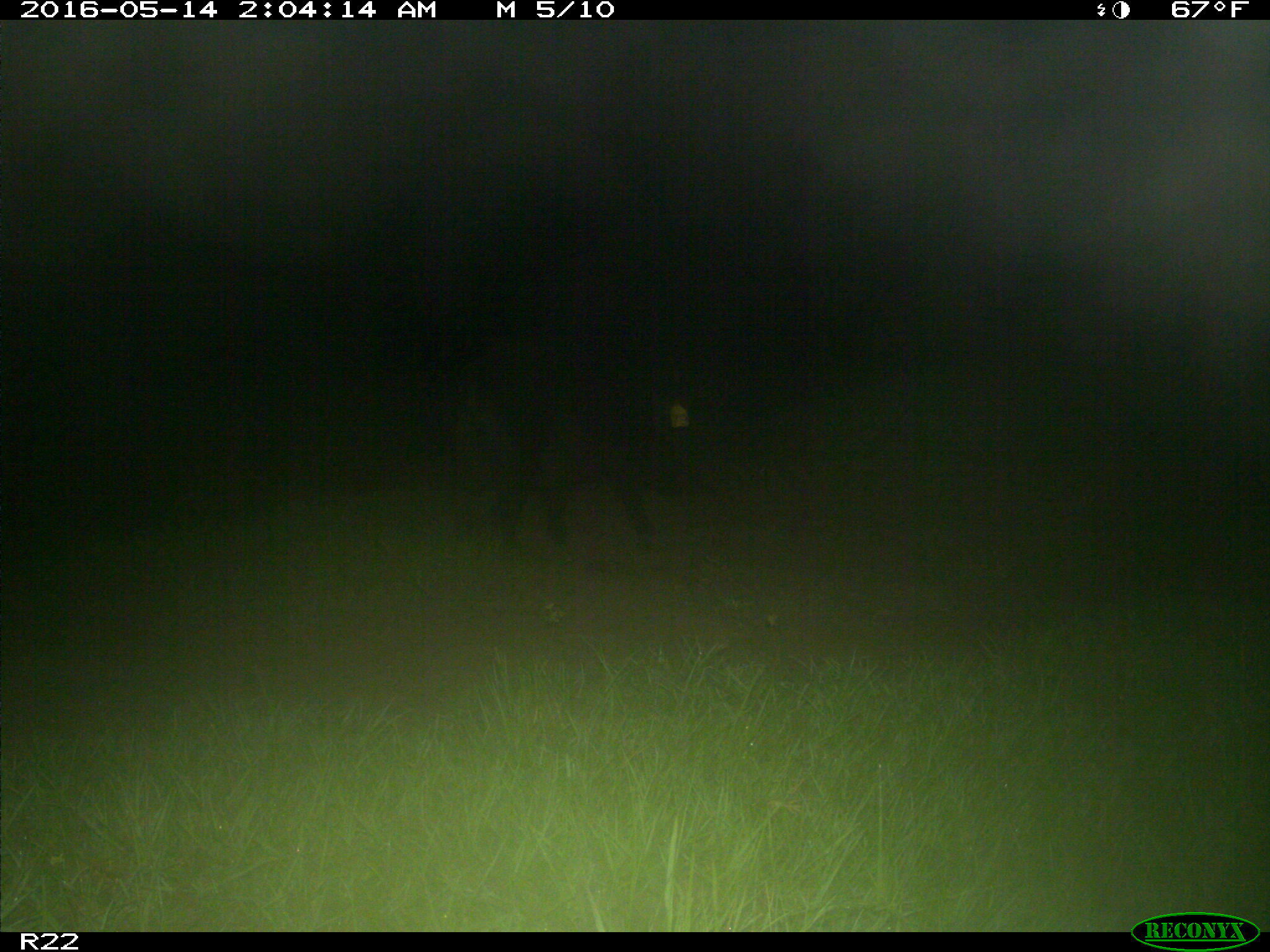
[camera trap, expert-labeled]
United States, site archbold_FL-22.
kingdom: Animalia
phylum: Chordata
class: Mammalia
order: Artiodactyla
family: Suidae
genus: Sus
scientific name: Sus scrofa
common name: wild boar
Sus scrofa (wild boar).